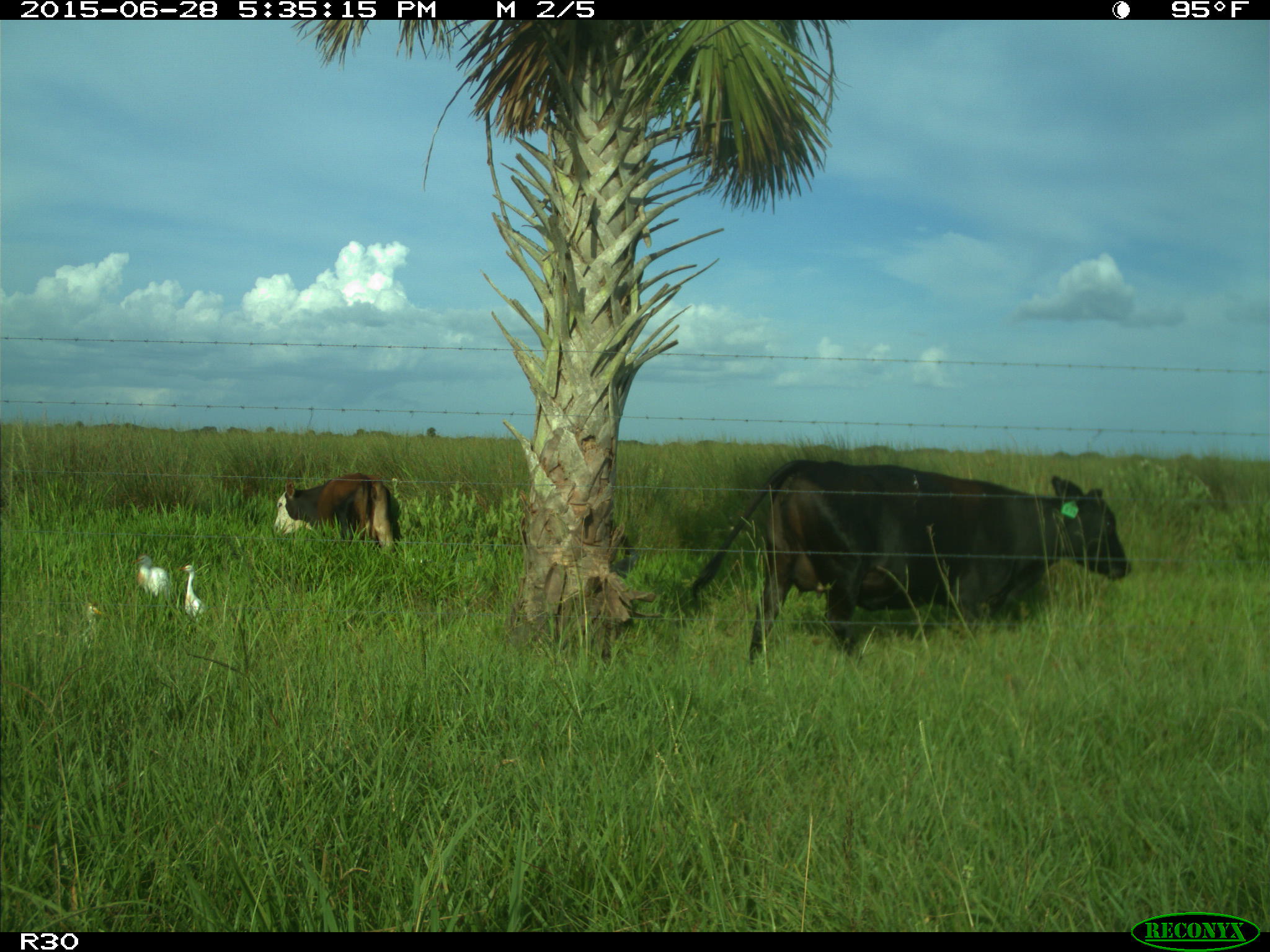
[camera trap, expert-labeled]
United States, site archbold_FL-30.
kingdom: Animalia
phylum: Chordata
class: Mammalia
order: Artiodactyla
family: Bovidae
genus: Bos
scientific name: Bos taurus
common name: domestic cow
Bos taurus (domestic cow).